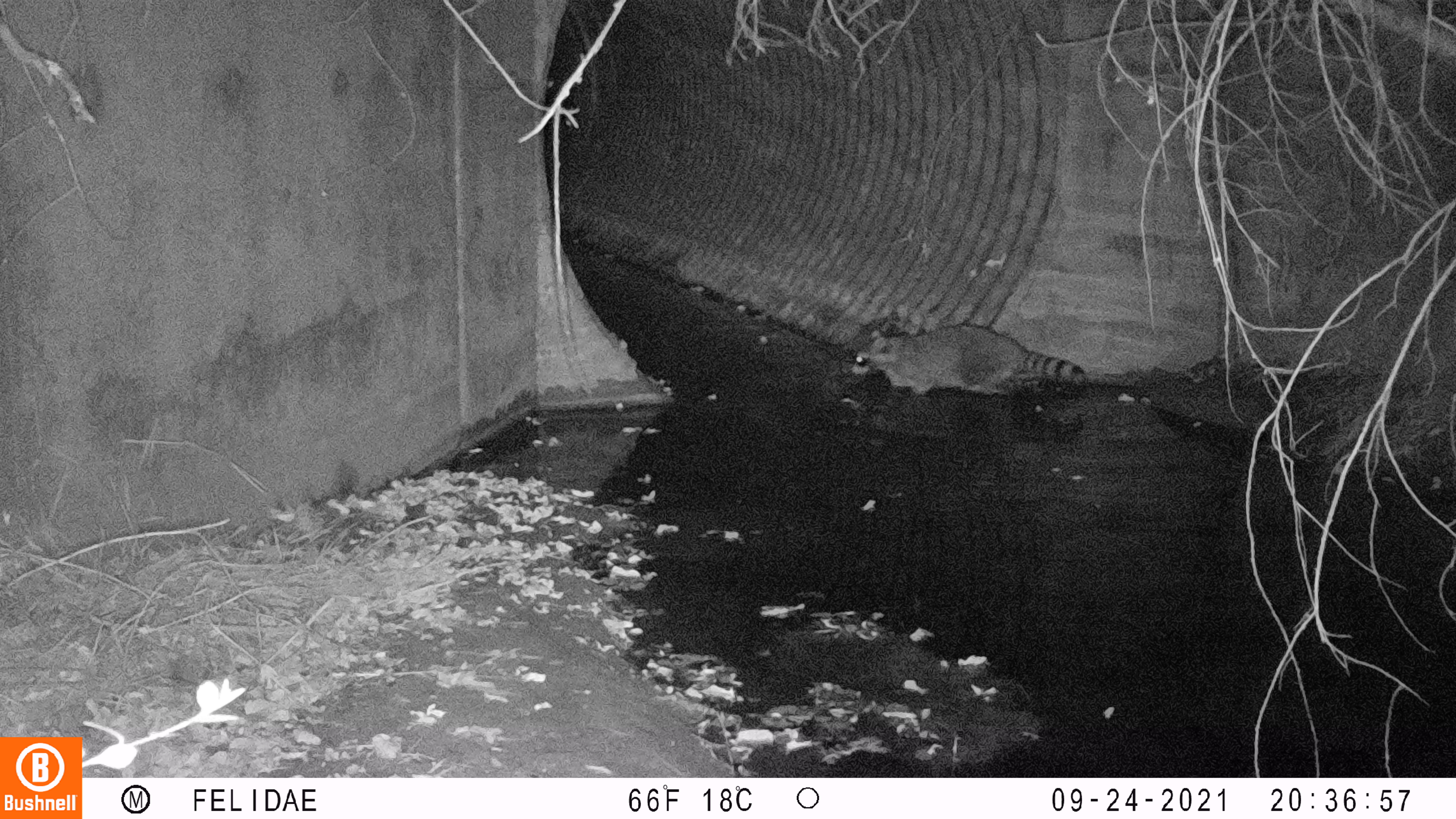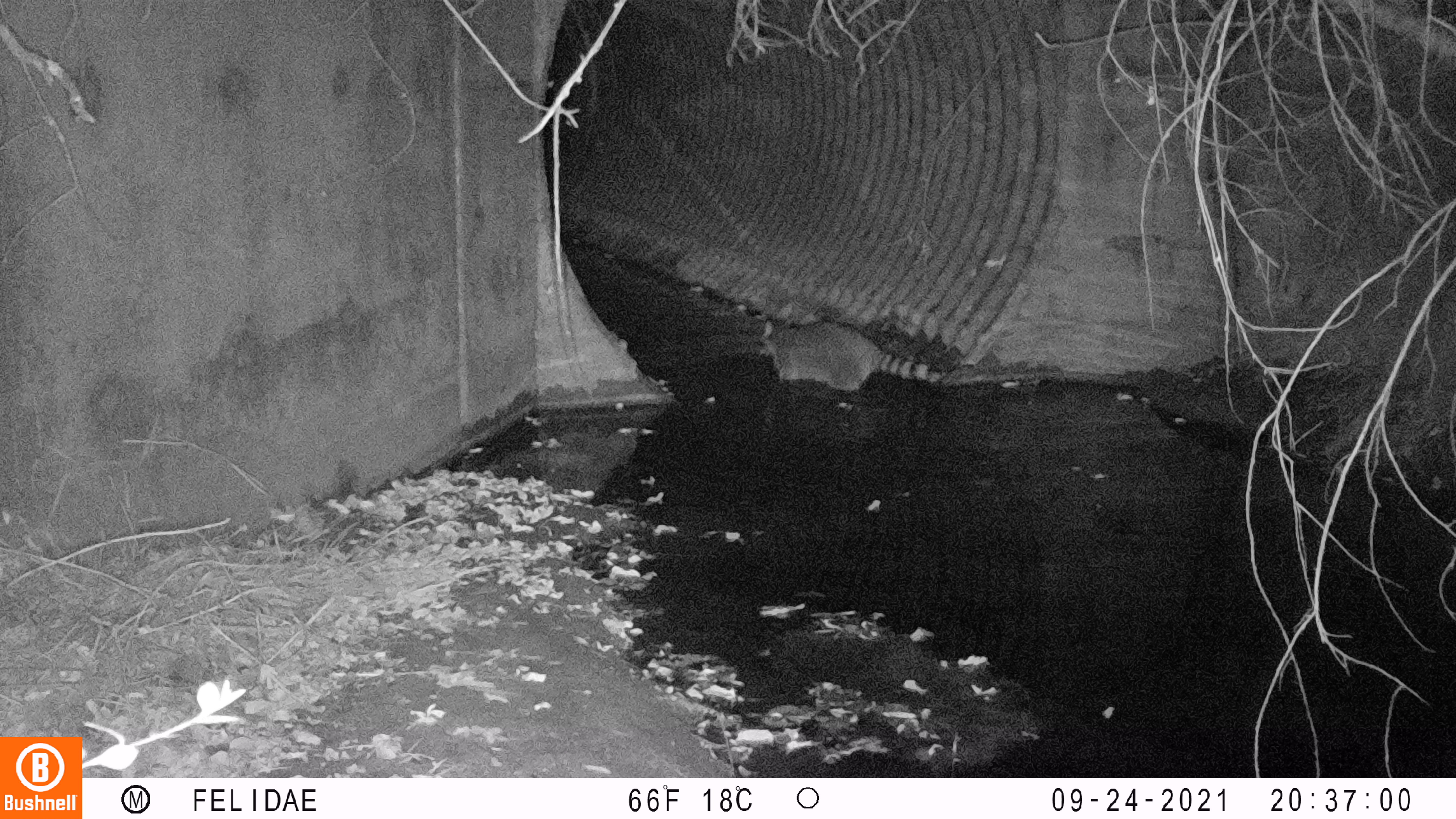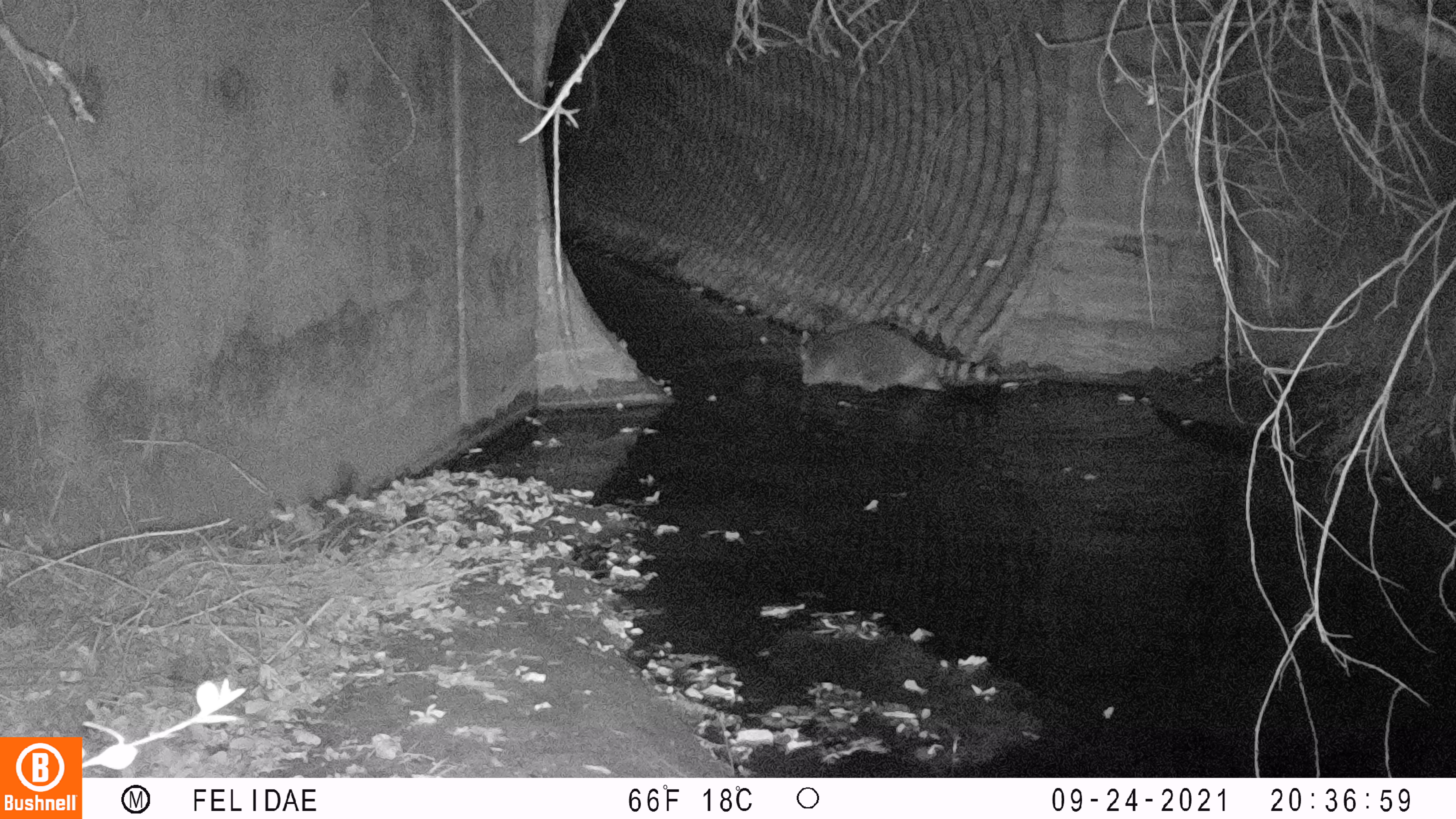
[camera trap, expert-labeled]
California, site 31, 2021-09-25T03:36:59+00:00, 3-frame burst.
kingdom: Animalia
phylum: Chordata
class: Mammalia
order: Carnivora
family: Procyonidae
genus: Procyon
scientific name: Procyon lotor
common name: raccoon